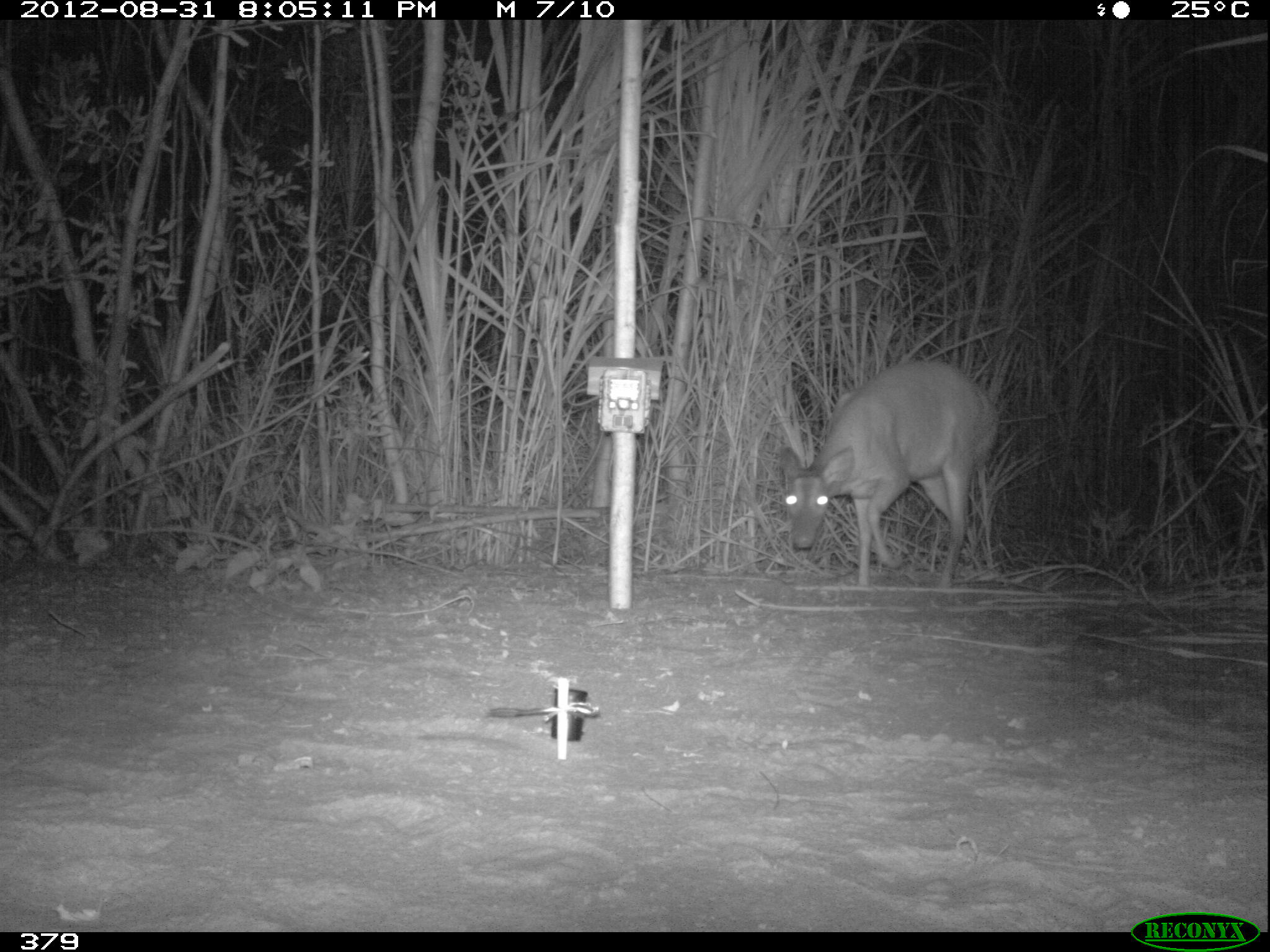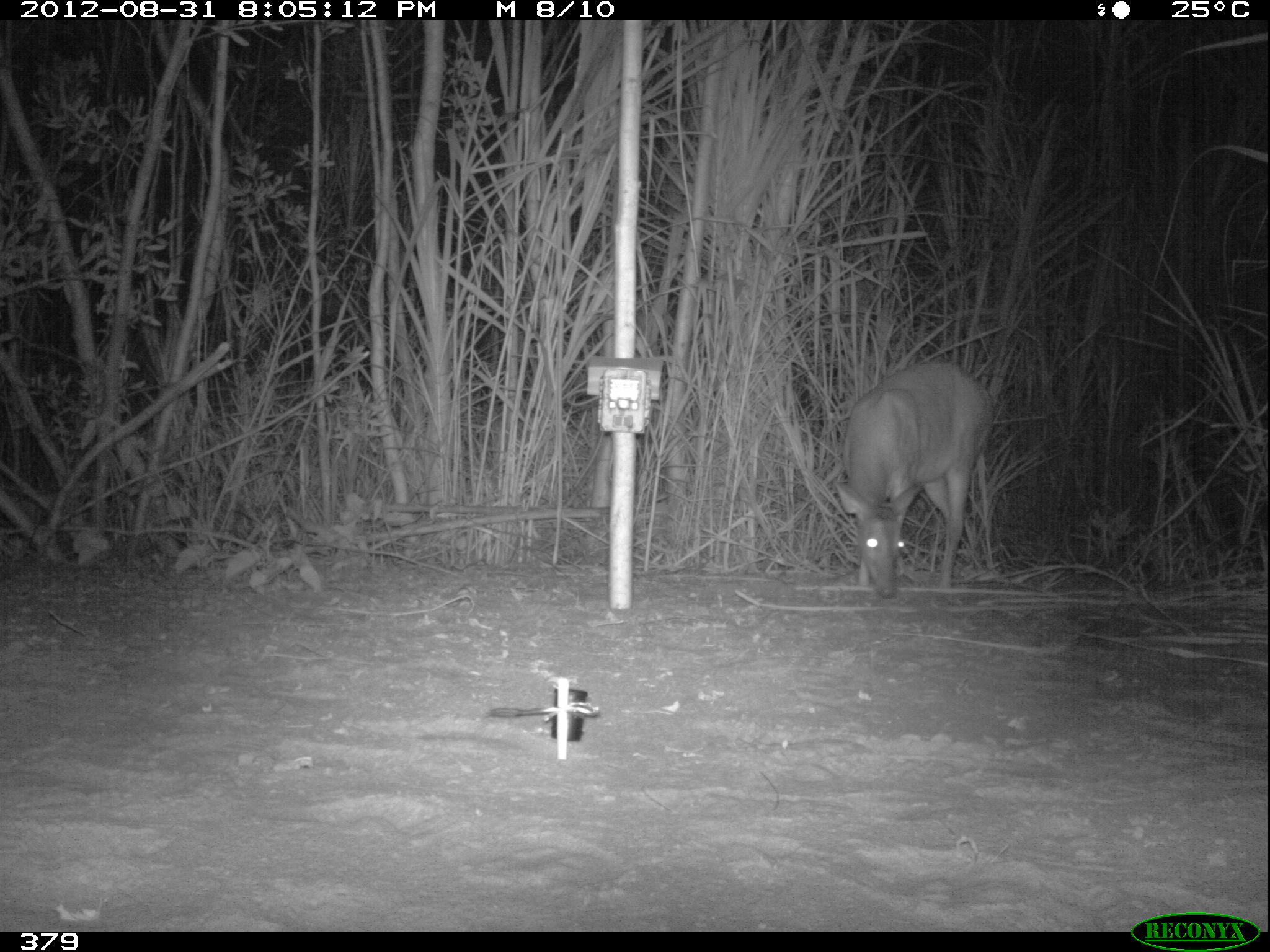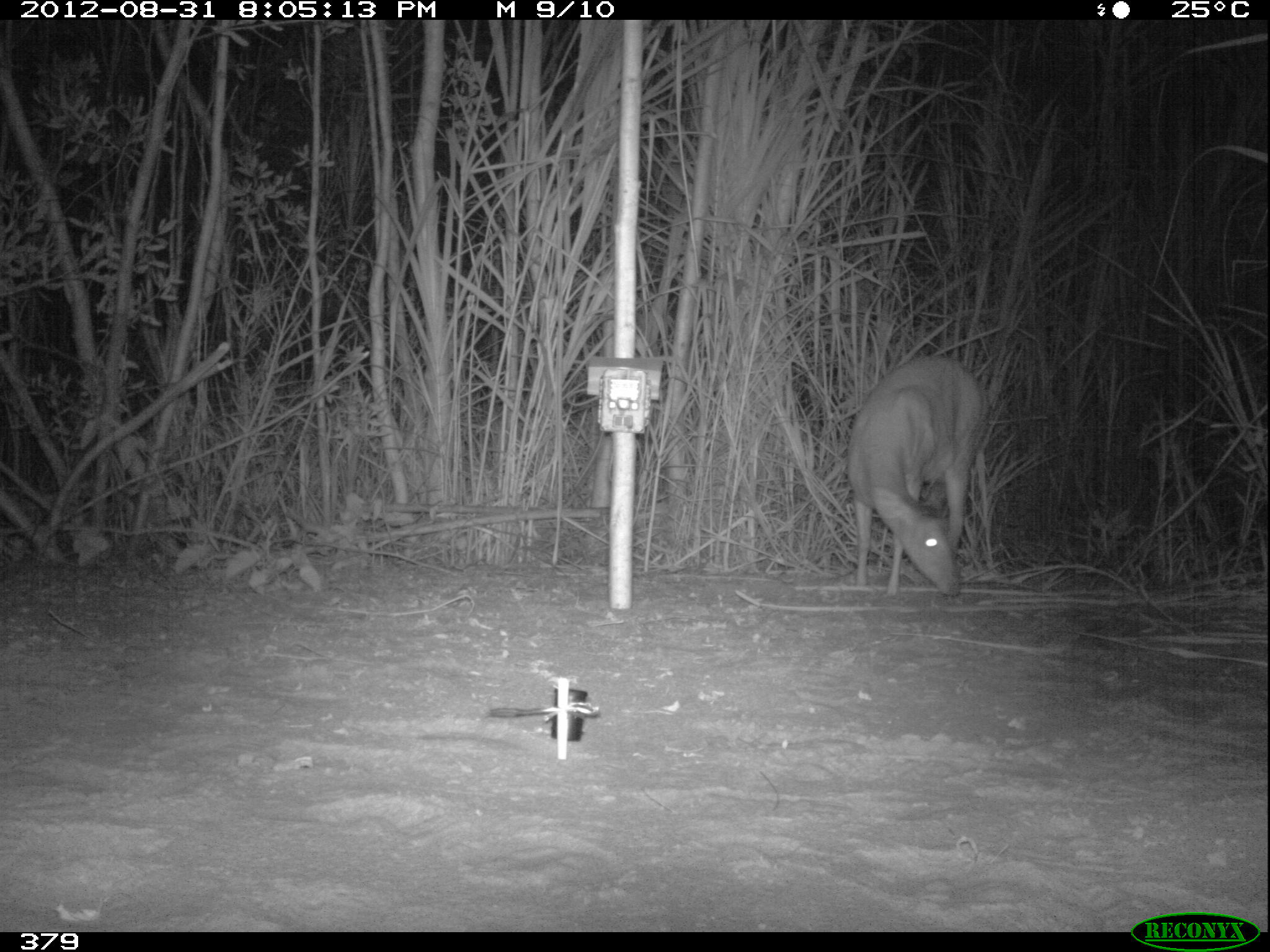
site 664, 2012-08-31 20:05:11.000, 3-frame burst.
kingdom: Animalia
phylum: Chordata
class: Mammalia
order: Artiodactyla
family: Cervidae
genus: Mazama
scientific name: Mazama americana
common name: red brocket